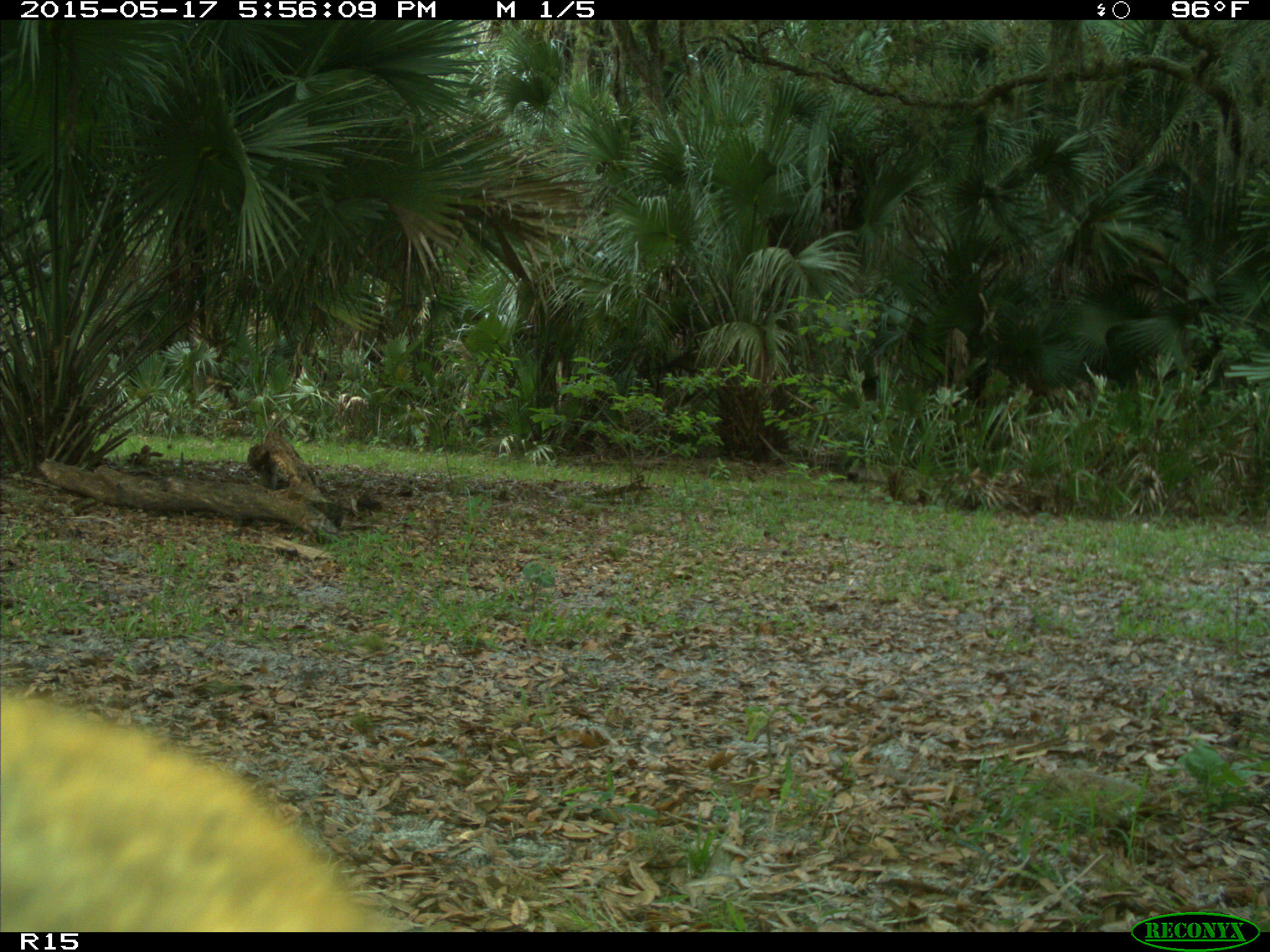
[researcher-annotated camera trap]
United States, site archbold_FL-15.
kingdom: Animalia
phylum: Chordata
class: Mammalia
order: Artiodactyla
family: Bovidae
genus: Bos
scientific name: Bos taurus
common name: domestic cow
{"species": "Bos taurus (domestic cow)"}